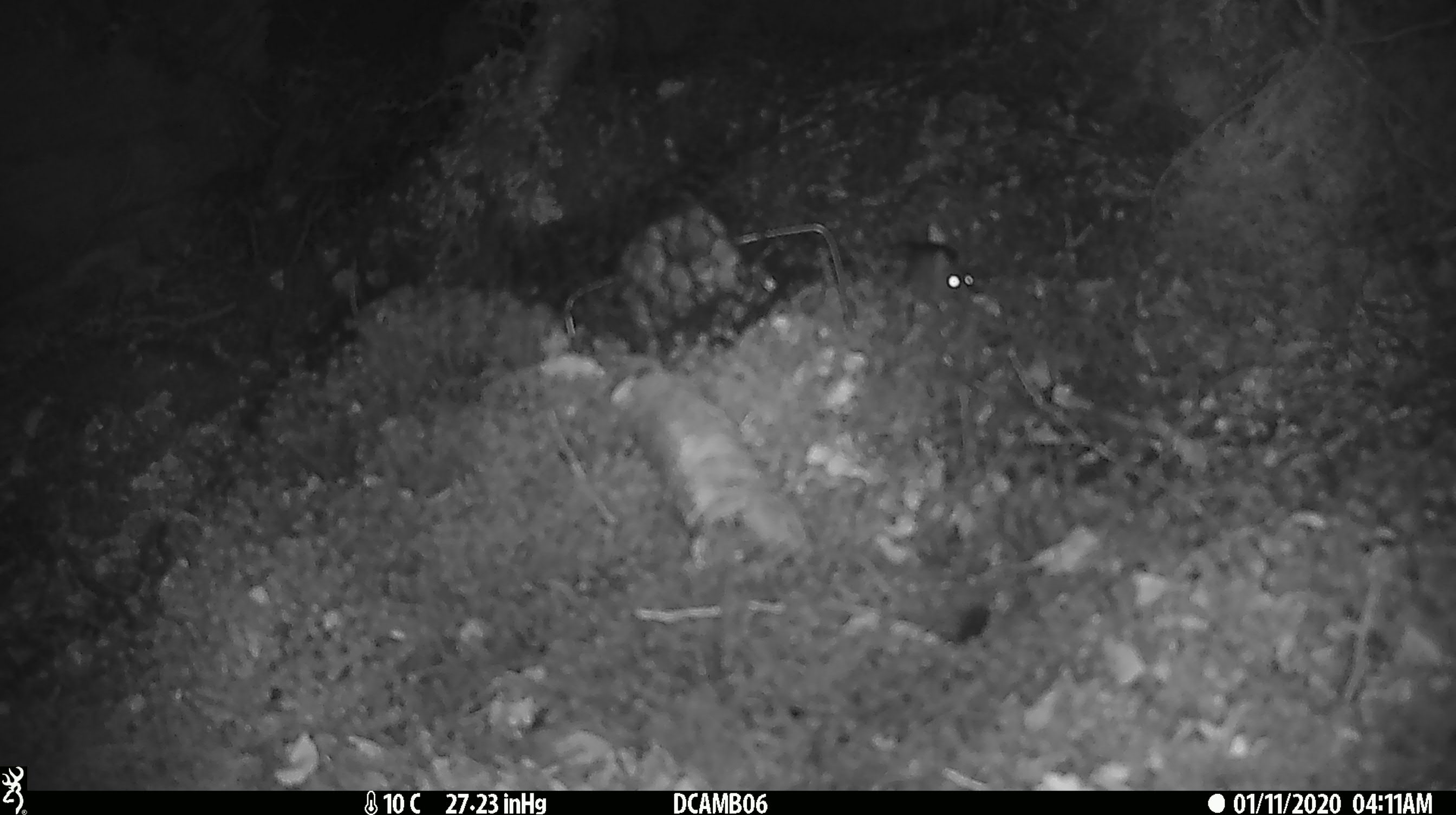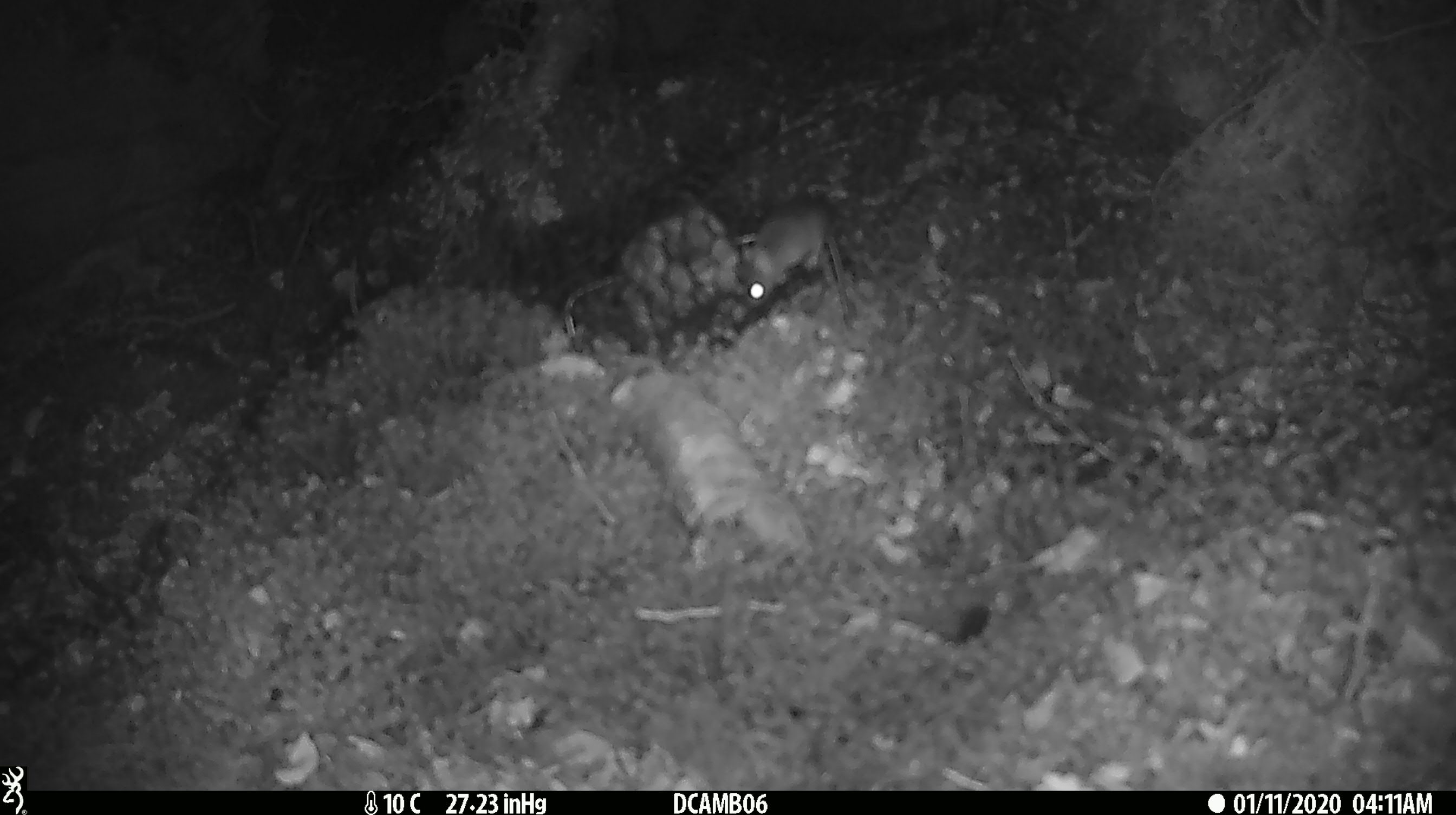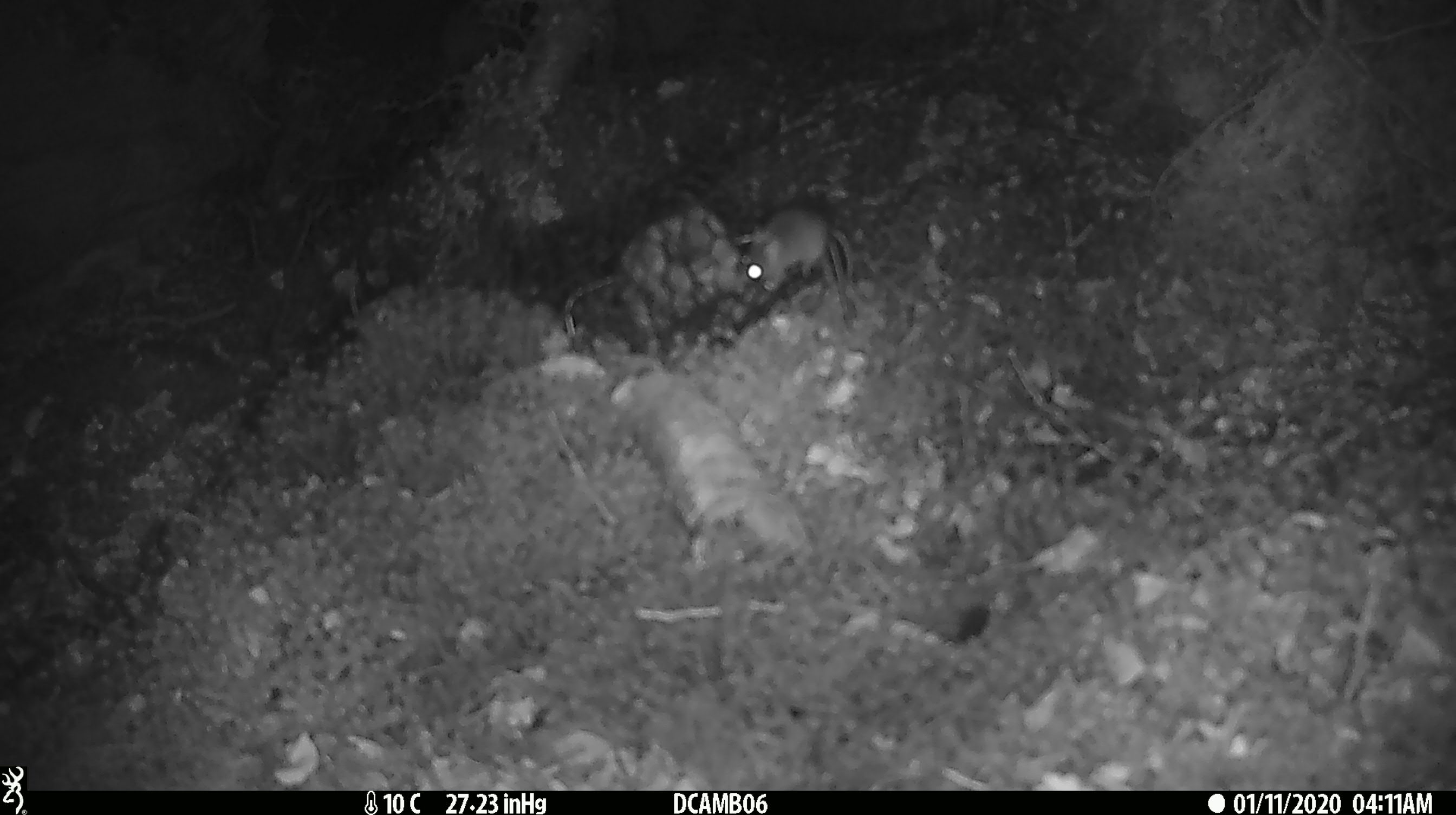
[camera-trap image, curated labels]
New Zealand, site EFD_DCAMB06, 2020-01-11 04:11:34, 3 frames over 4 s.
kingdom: Animalia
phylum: Chordata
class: Mammalia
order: Rodentia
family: Muridae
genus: Mus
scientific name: Mus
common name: mouse